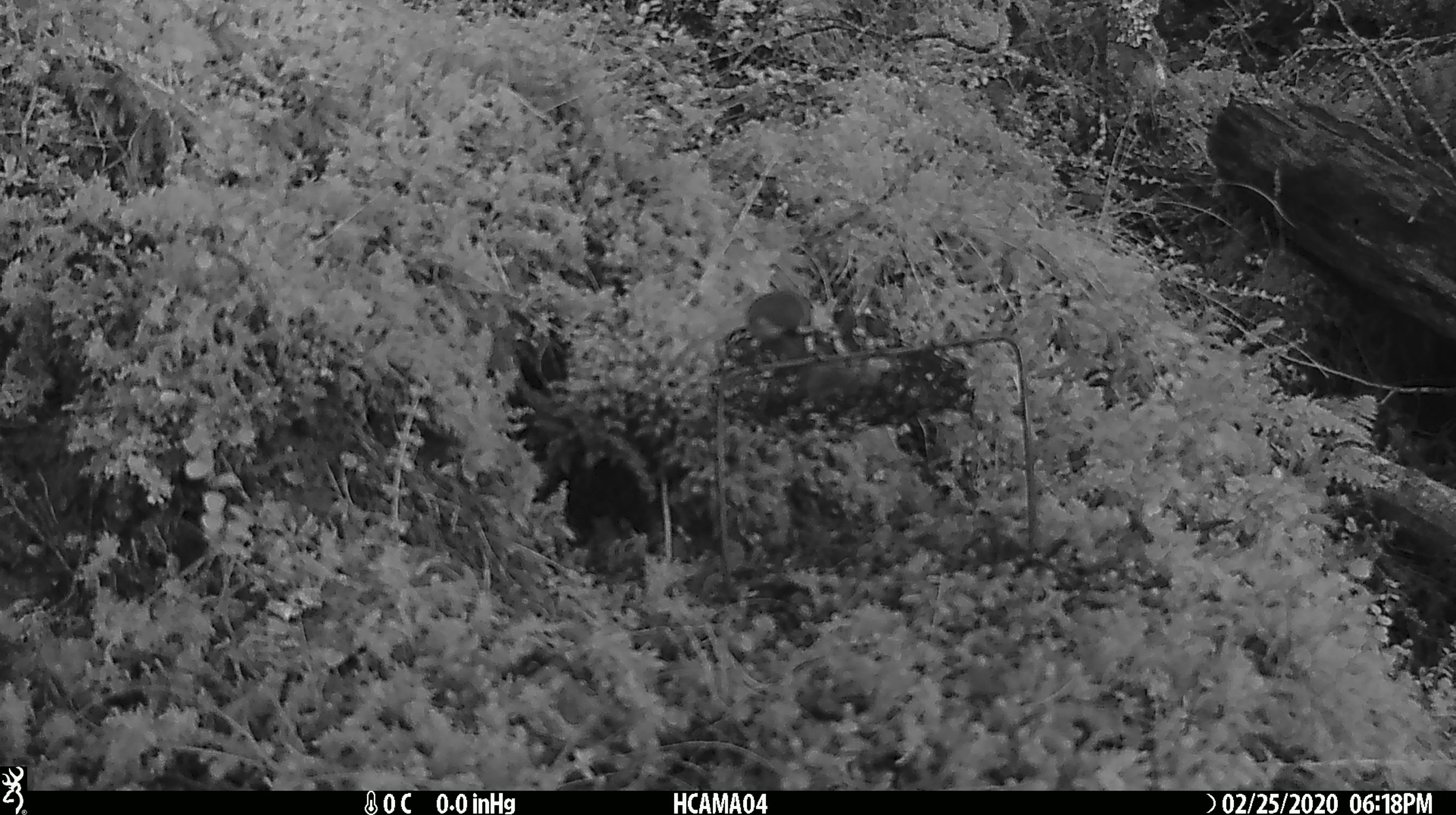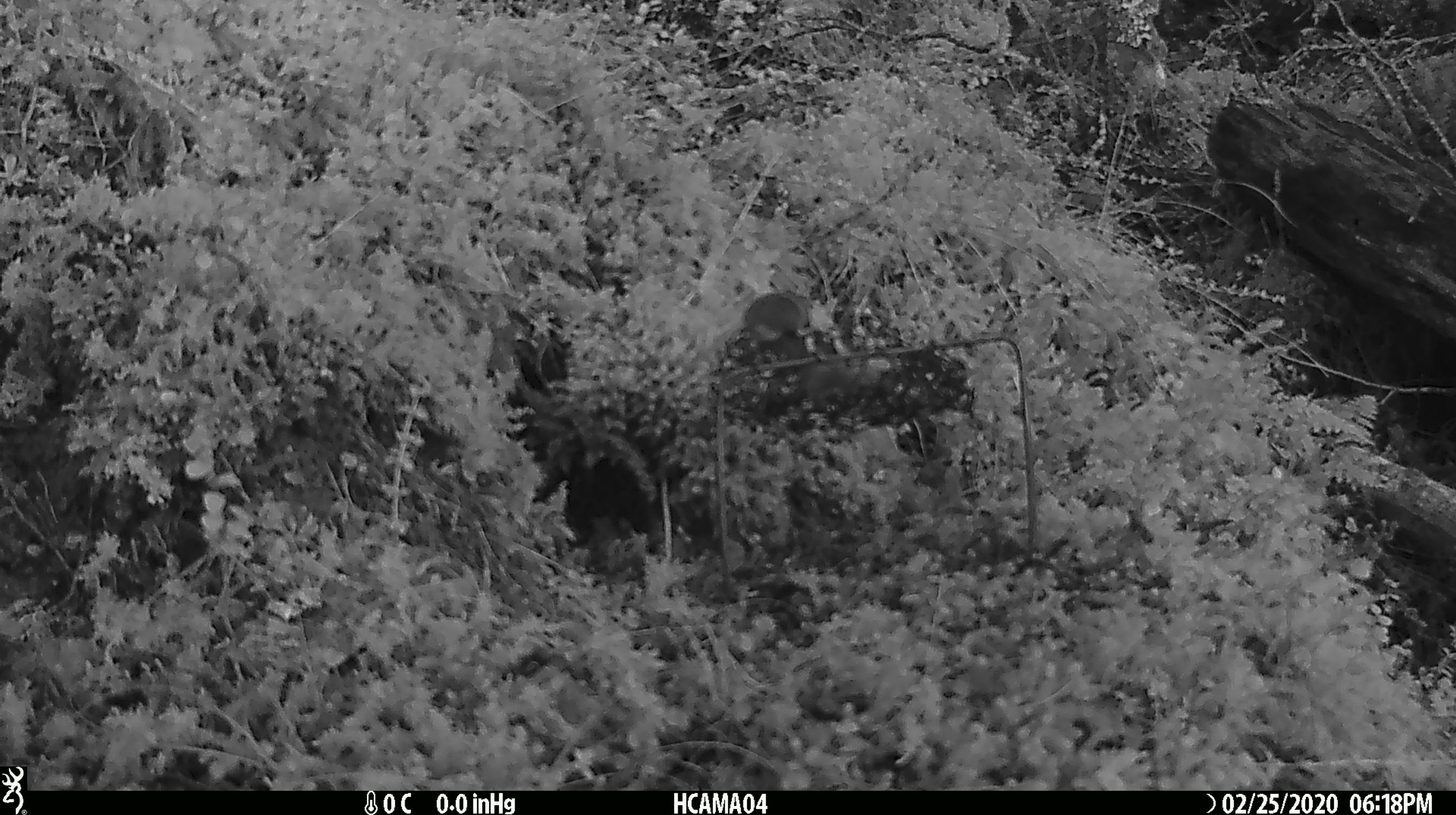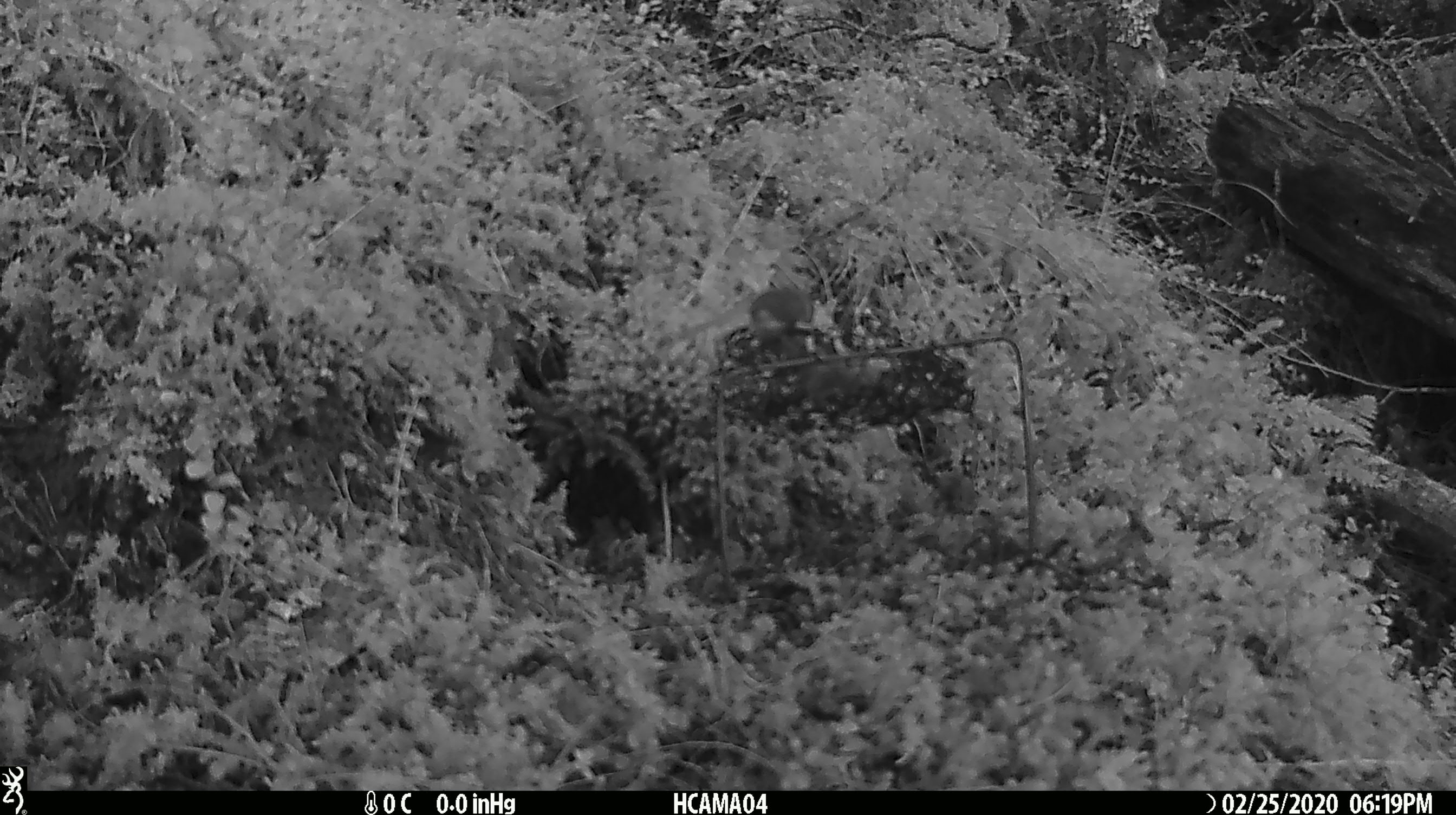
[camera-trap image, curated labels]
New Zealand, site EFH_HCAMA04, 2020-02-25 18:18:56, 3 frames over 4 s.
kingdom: Animalia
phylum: Chordata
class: Mammalia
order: Rodentia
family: Muridae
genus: Mus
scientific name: Mus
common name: mouse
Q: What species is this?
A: Mouse (Mus).